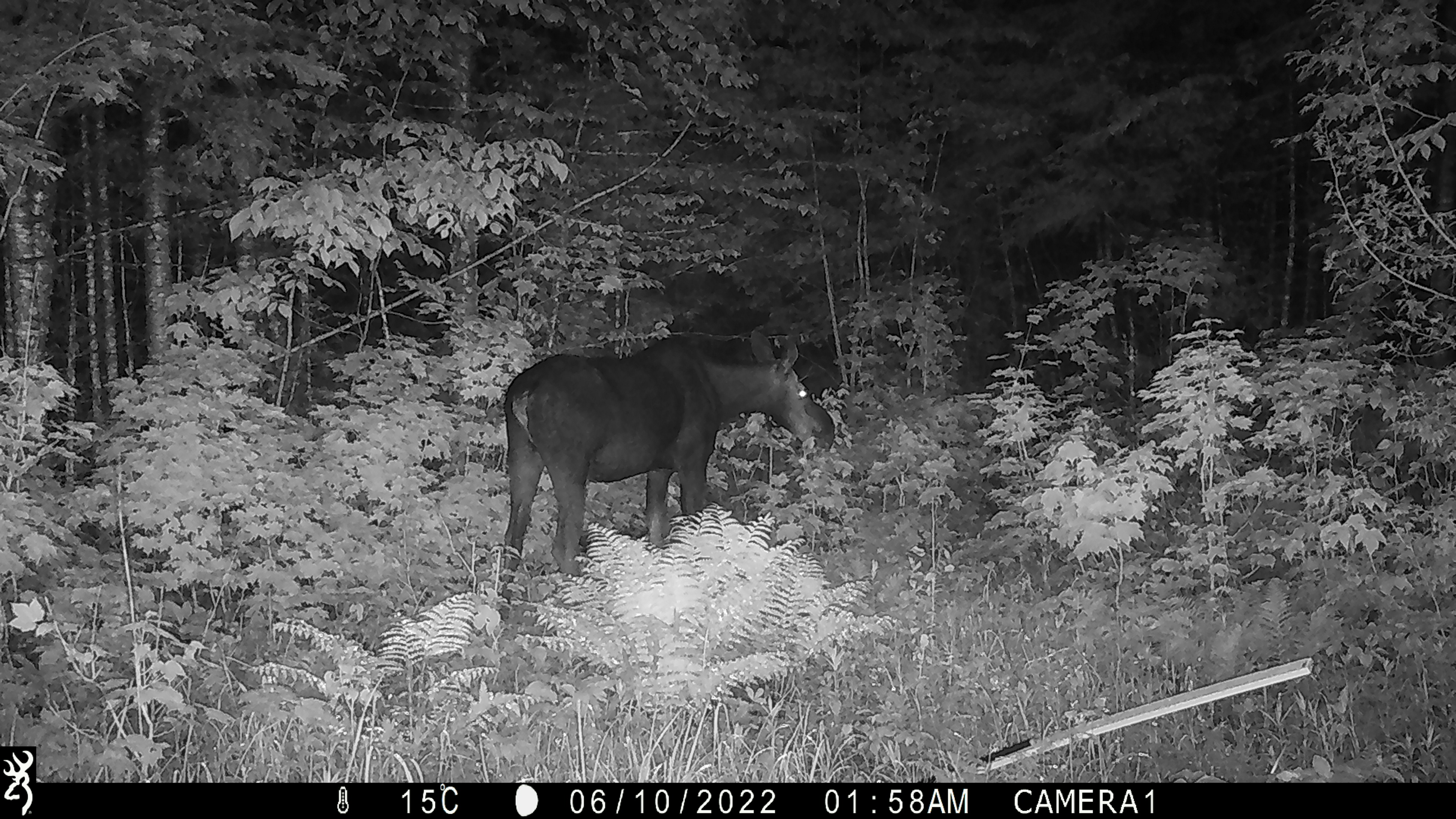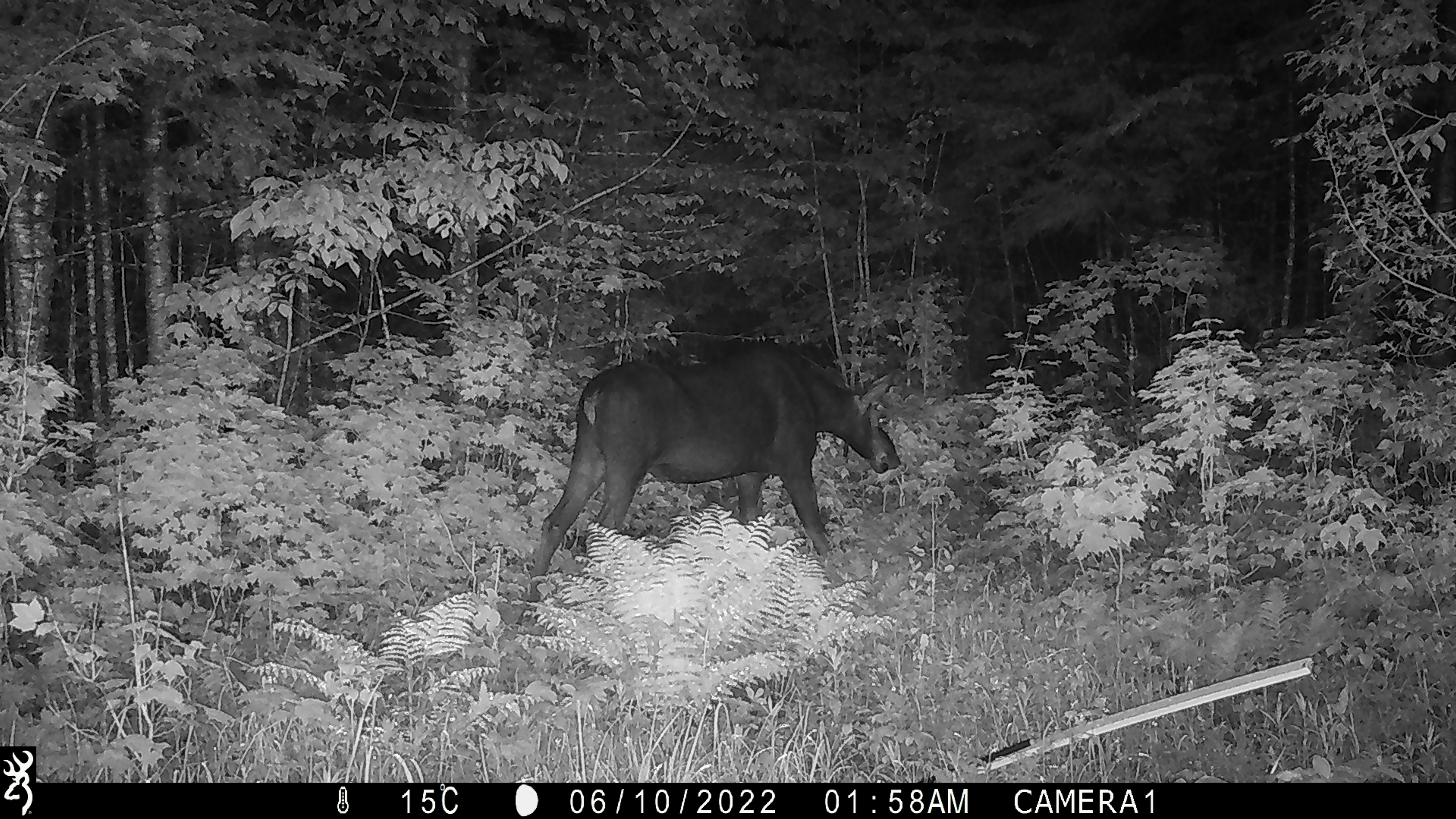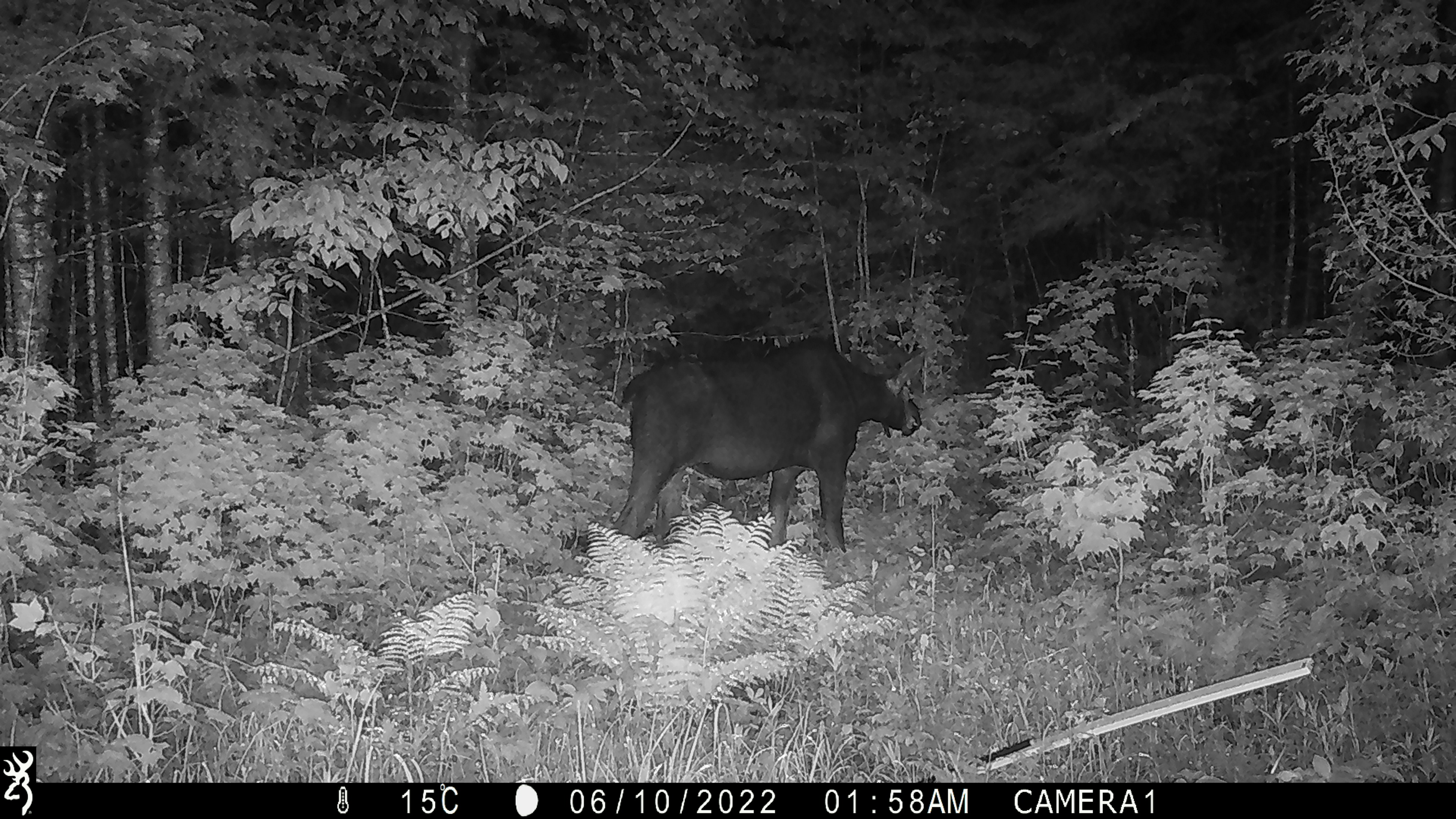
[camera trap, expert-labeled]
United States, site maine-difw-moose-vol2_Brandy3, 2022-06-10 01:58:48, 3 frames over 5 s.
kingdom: Animalia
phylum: Chordata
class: Mammalia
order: Artiodactyla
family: Cervidae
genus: Alces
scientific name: Alces alces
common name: moose